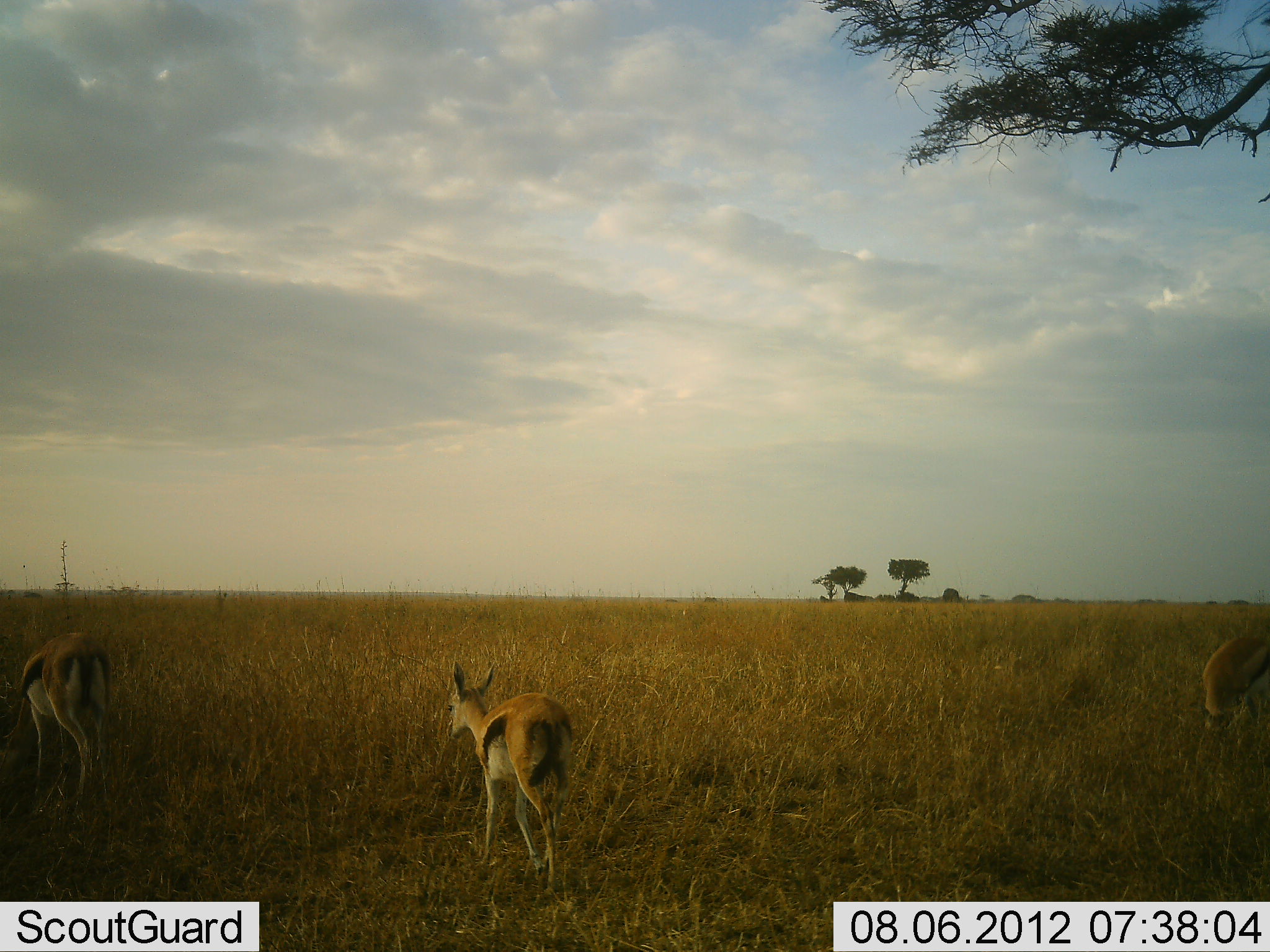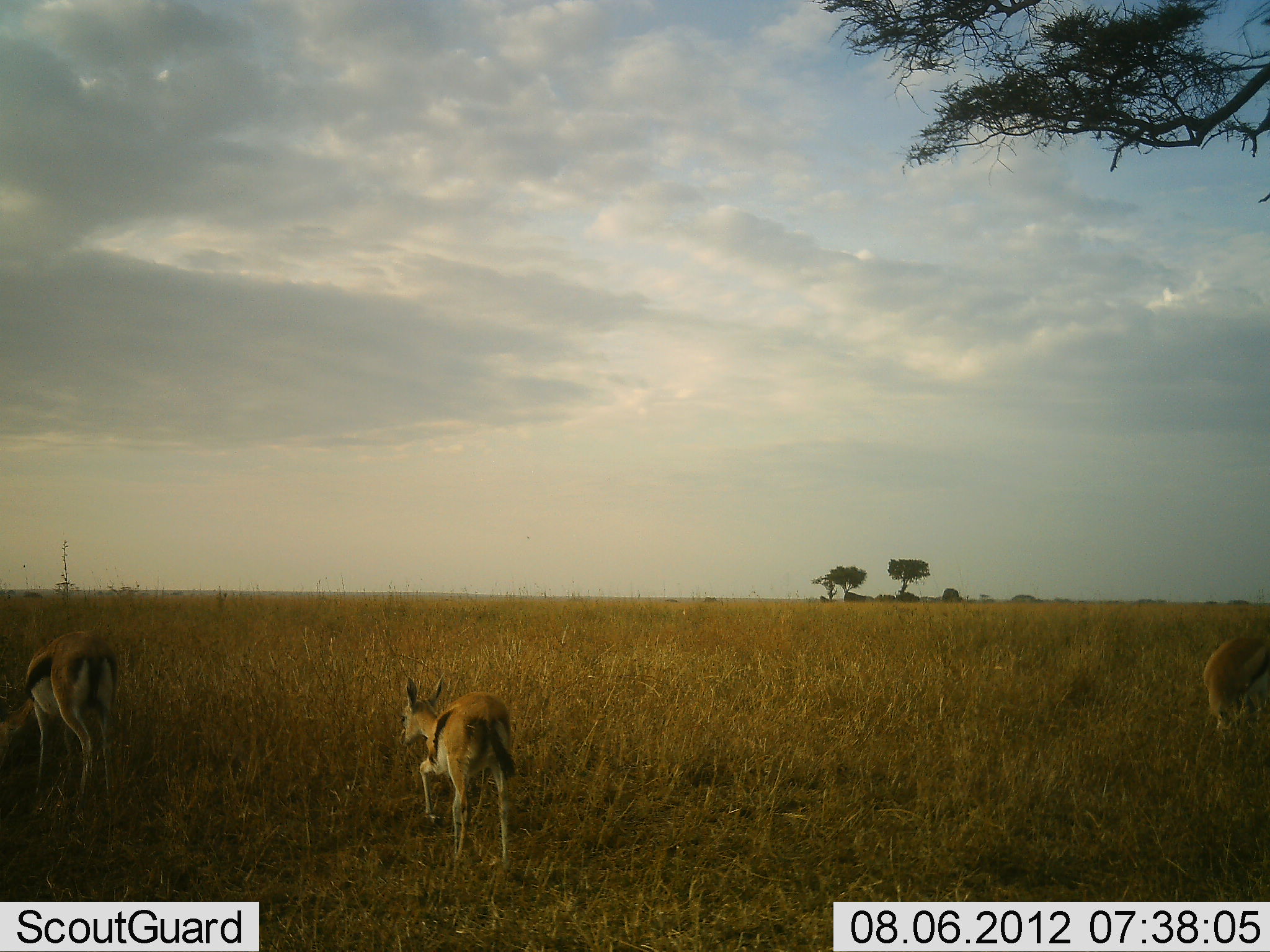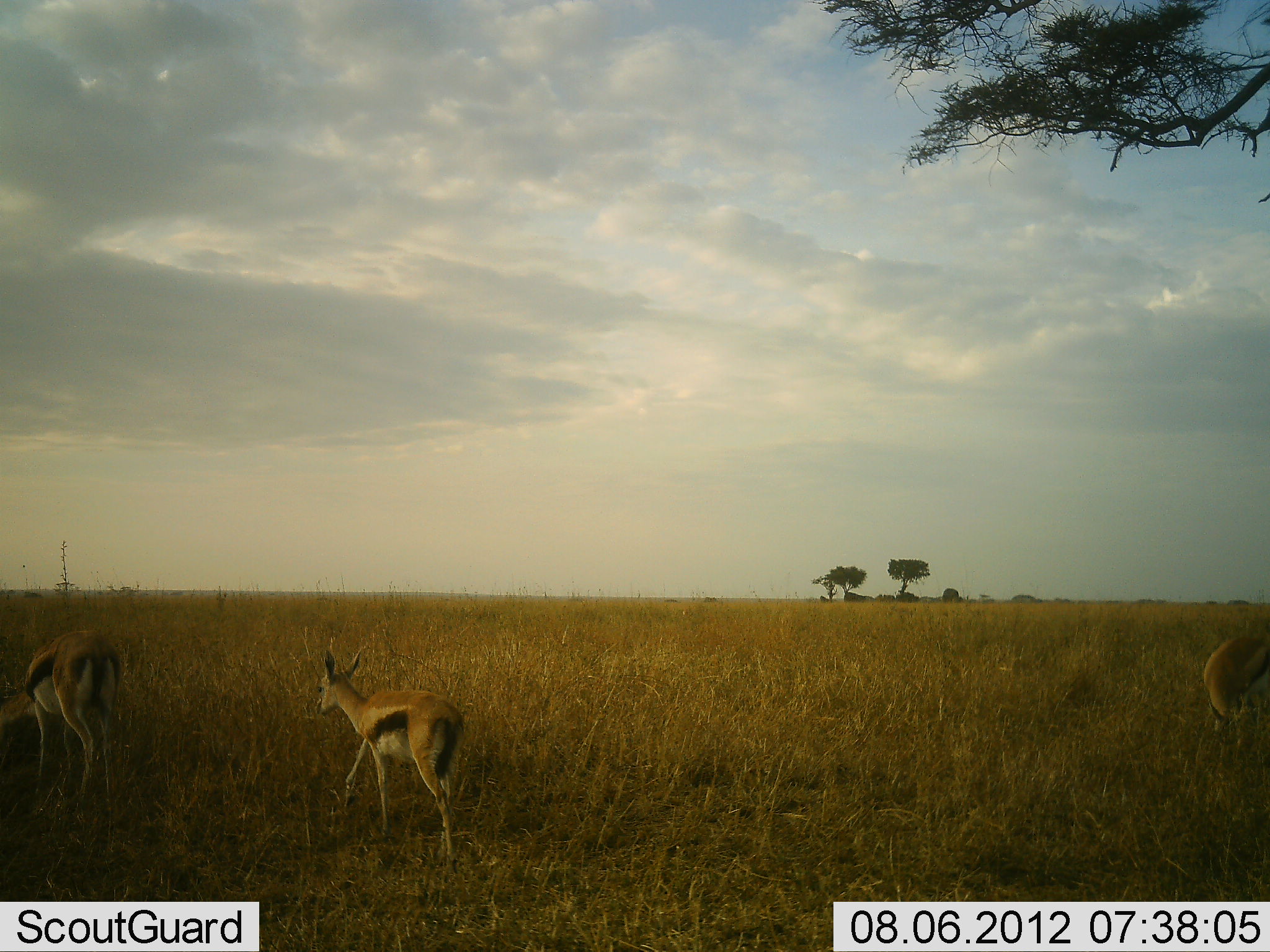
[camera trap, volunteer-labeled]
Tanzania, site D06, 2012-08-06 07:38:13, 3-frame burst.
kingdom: Animalia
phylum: Chordata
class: Mammalia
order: Artiodactyla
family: Bovidae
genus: Eudorcas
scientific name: Eudorcas thomsonii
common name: thomson's gazelle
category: gazellethomsons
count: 3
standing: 70%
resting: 0%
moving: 50%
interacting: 0%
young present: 10%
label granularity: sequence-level